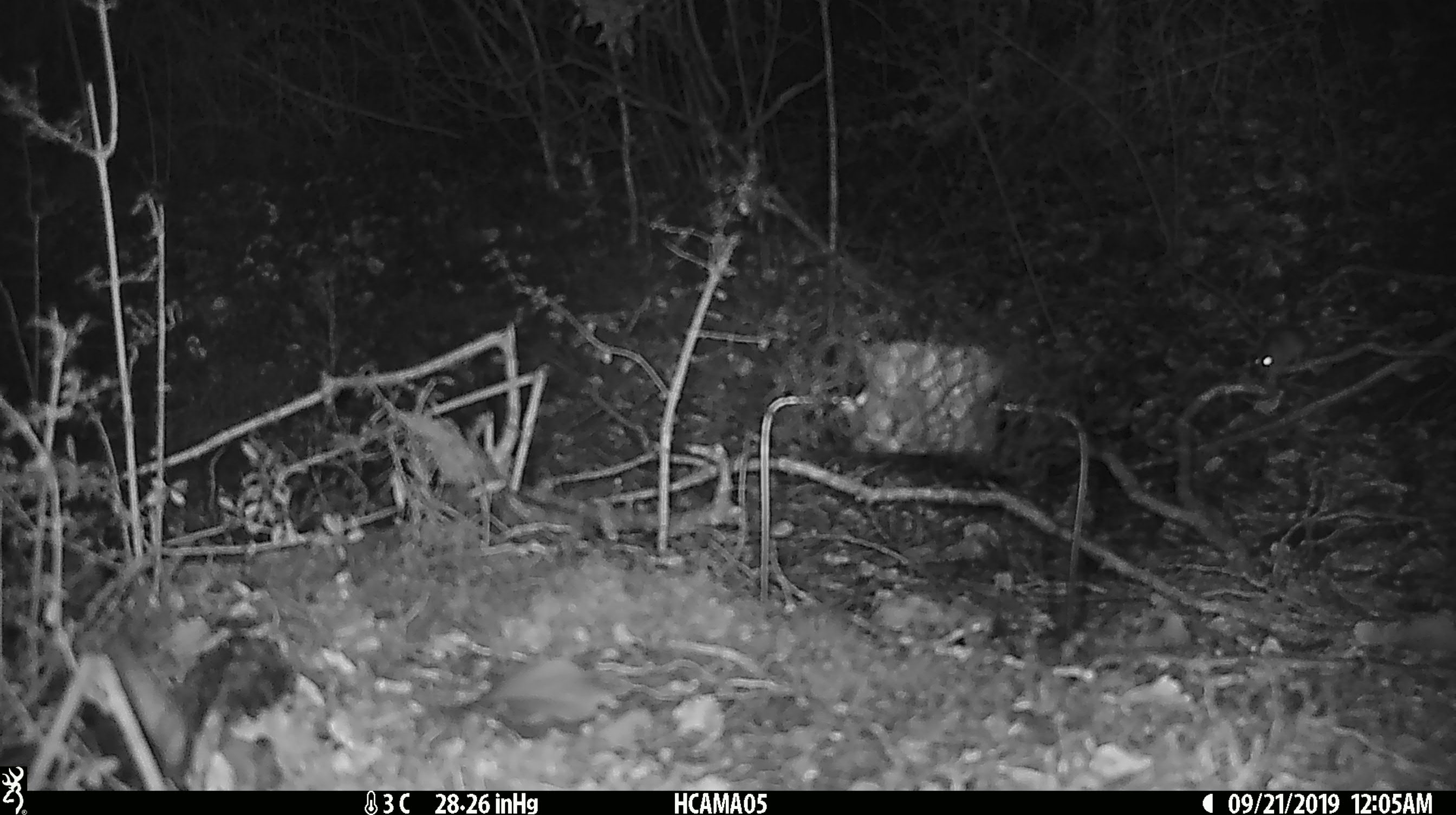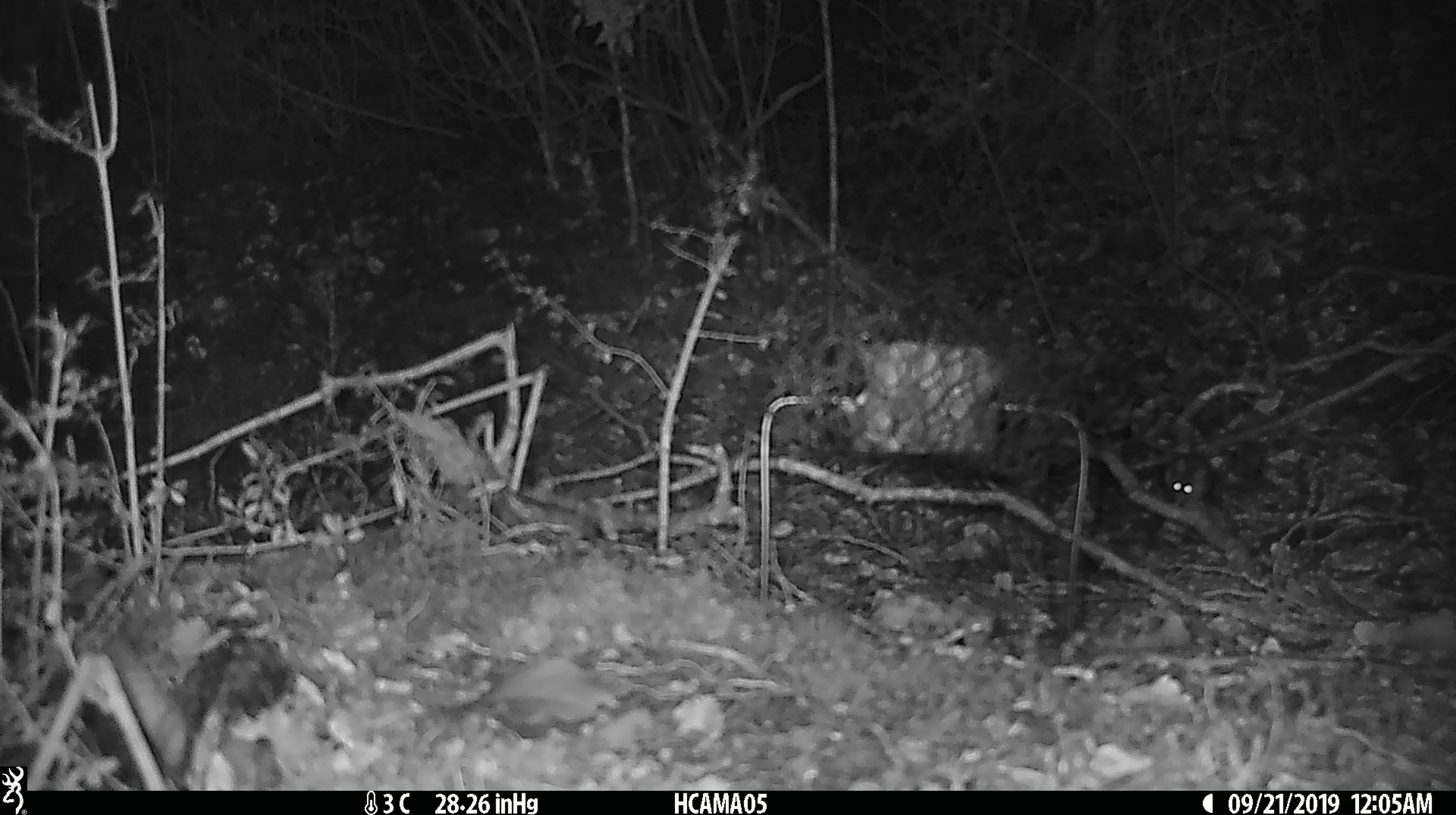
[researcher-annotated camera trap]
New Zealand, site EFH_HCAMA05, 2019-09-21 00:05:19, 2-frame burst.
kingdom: Animalia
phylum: Chordata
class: Mammalia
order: Rodentia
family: Muridae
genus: Mus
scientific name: Mus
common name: mouse